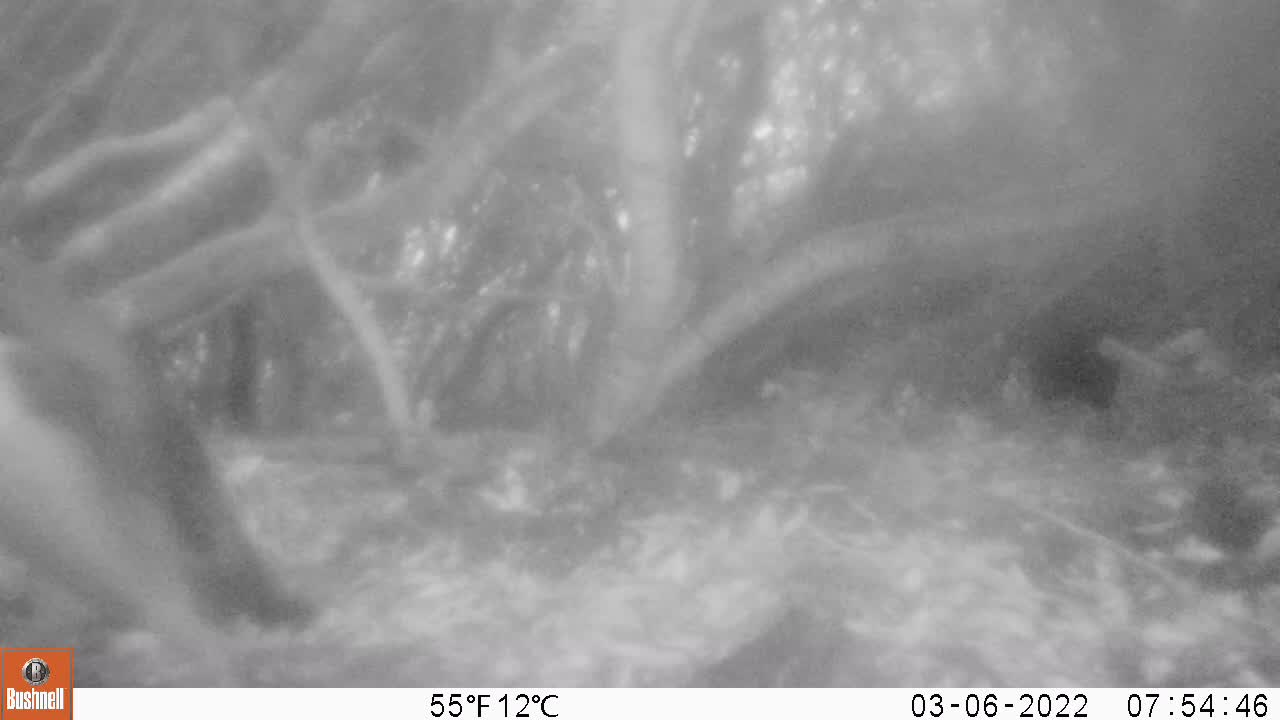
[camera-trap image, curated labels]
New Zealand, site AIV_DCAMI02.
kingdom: Animalia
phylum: Chordata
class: Aves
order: Sphenisciformes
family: Spheniscidae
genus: Megadyptes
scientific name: Megadyptes antipodes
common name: yellow-eyed penguin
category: yellow eyed penguin